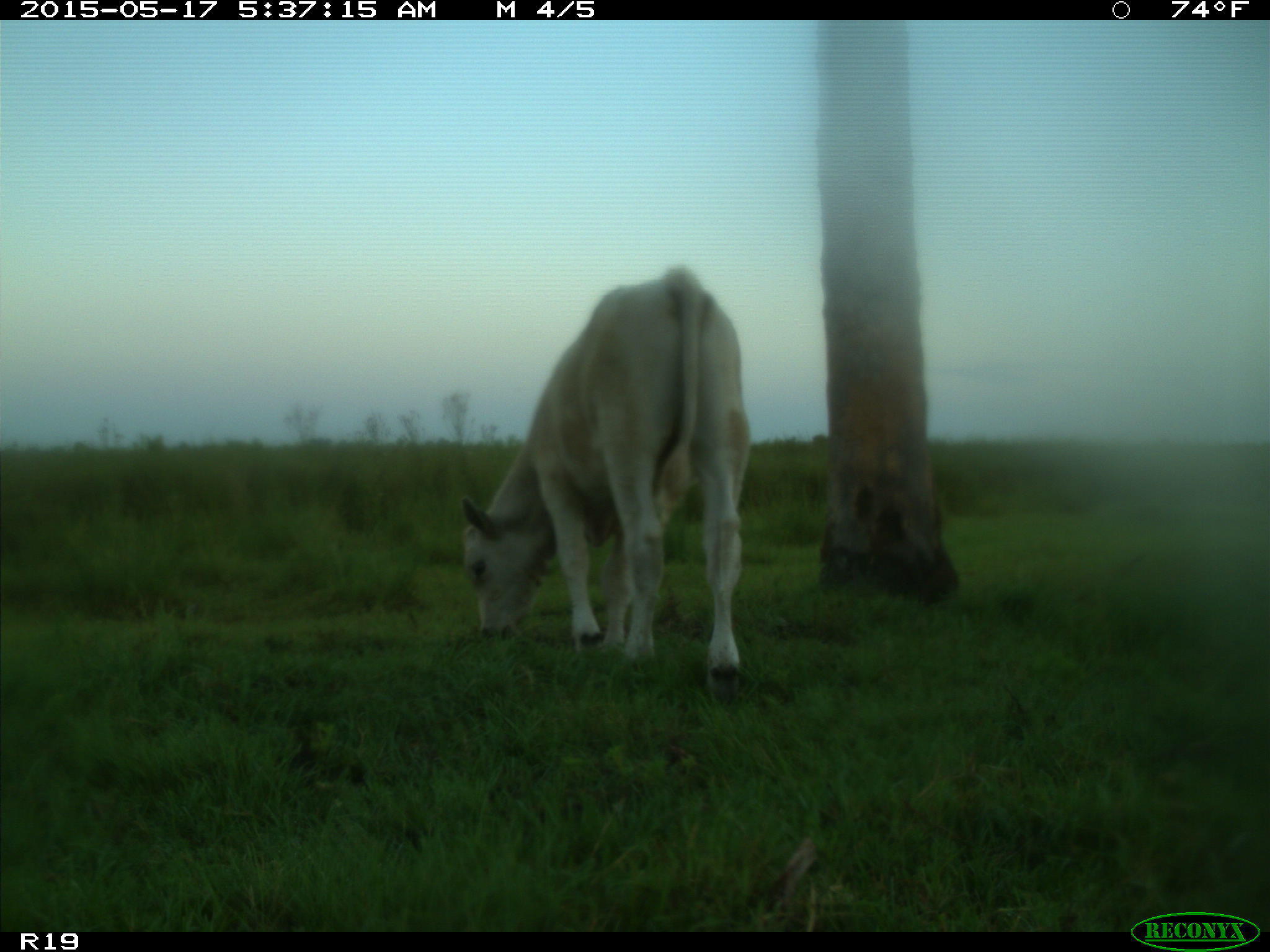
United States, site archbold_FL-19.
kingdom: Animalia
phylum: Chordata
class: Mammalia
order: Artiodactyla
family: Bovidae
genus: Bos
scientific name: Bos taurus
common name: domestic cow